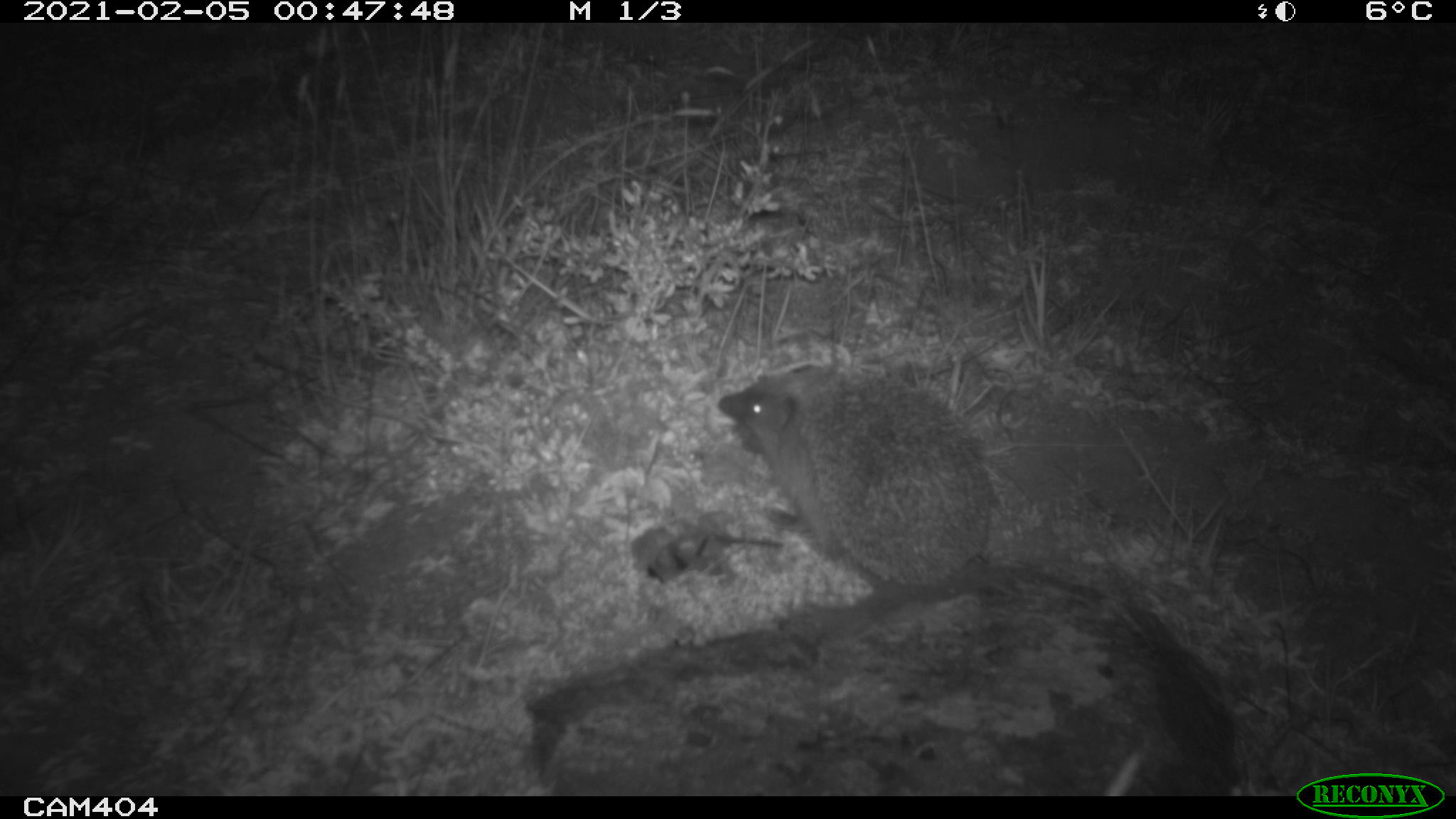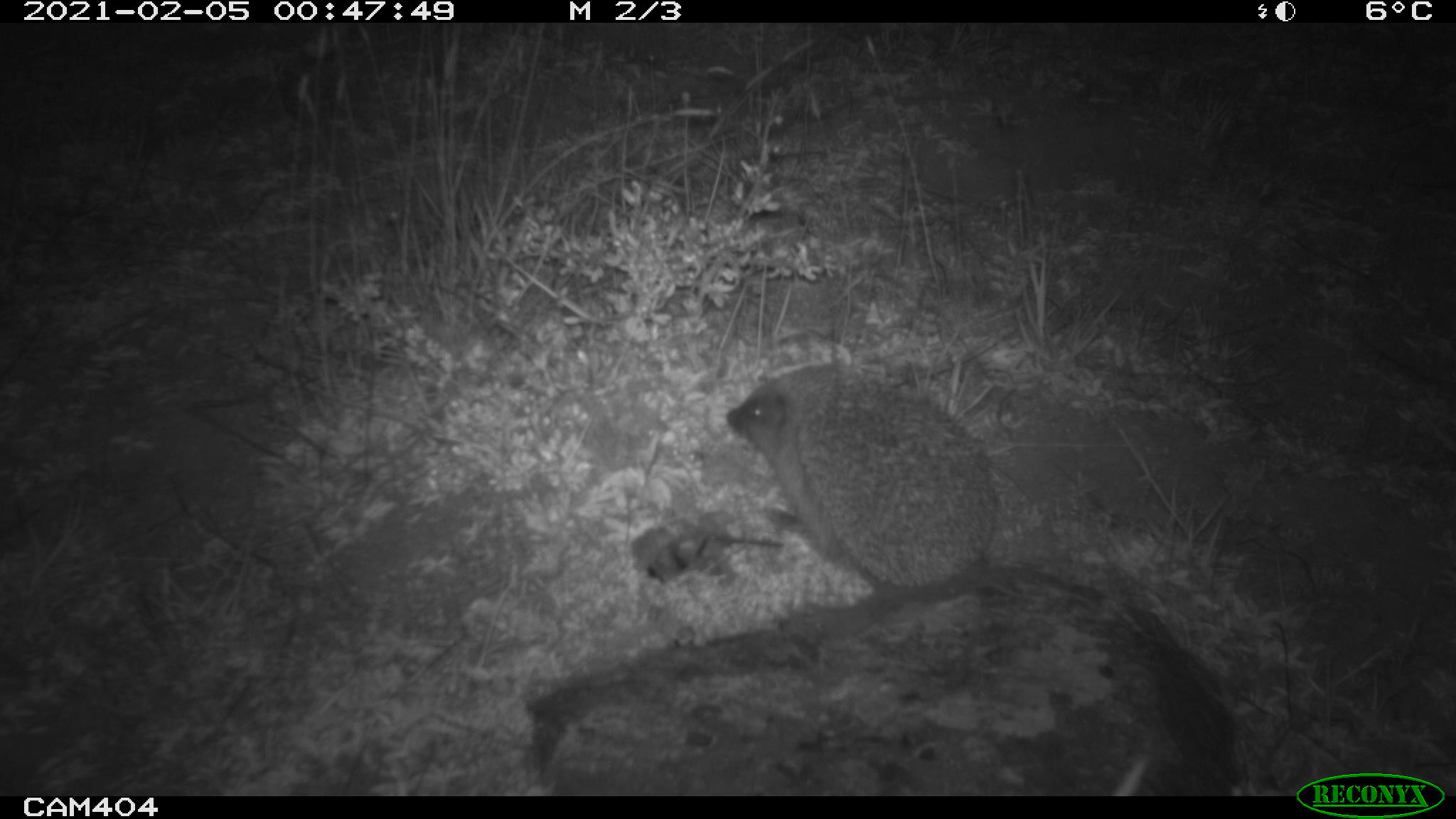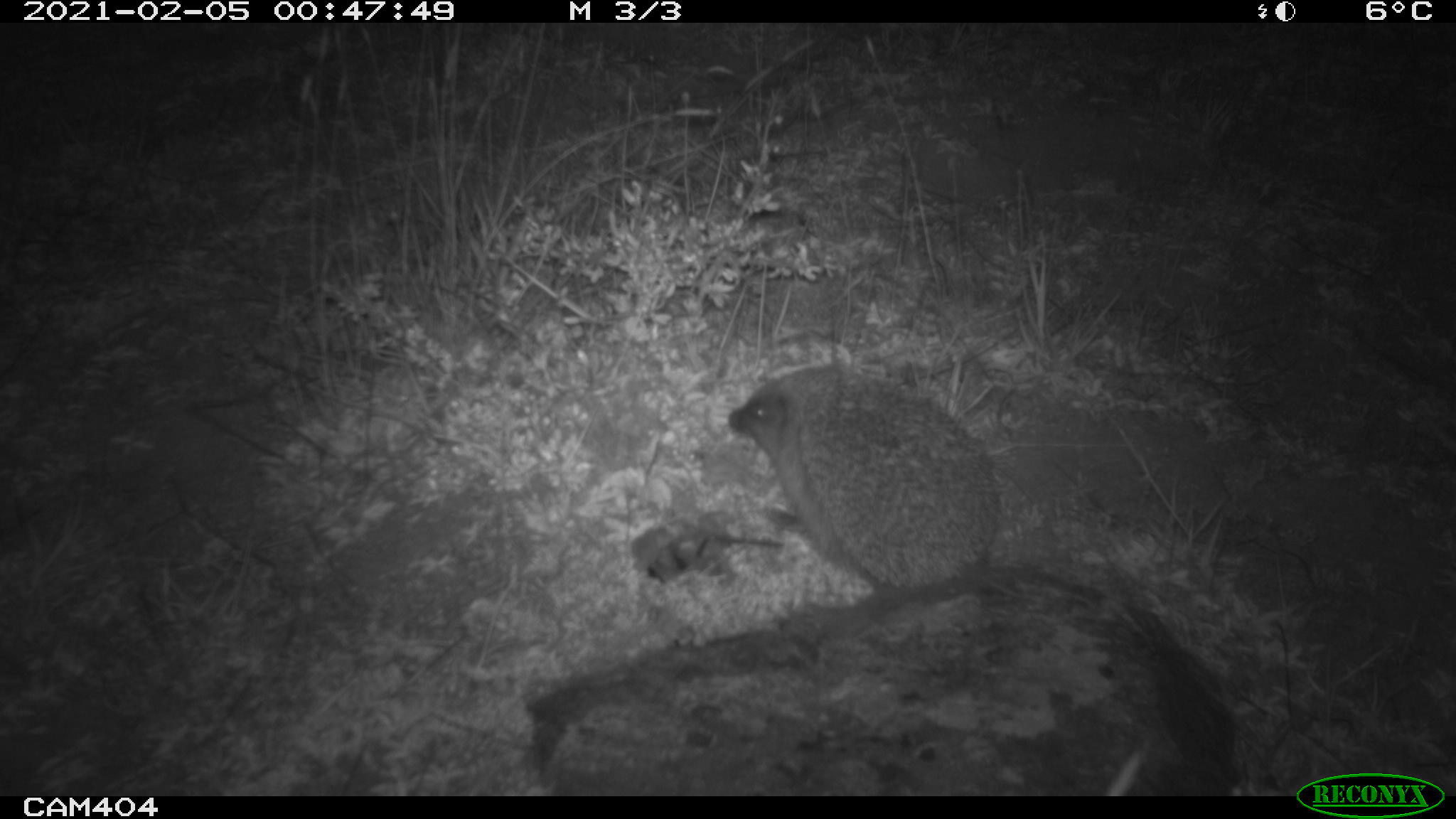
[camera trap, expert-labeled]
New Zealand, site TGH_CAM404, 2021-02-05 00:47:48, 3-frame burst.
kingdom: Animalia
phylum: Chordata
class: Mammalia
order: Eulipotyphla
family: Erinaceidae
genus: Erinaceus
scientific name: Erinaceus europaeus europaeus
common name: european hedgehog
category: hedgehog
Hedgehog (european hedgehog) (Erinaceus europaeus europaeus).